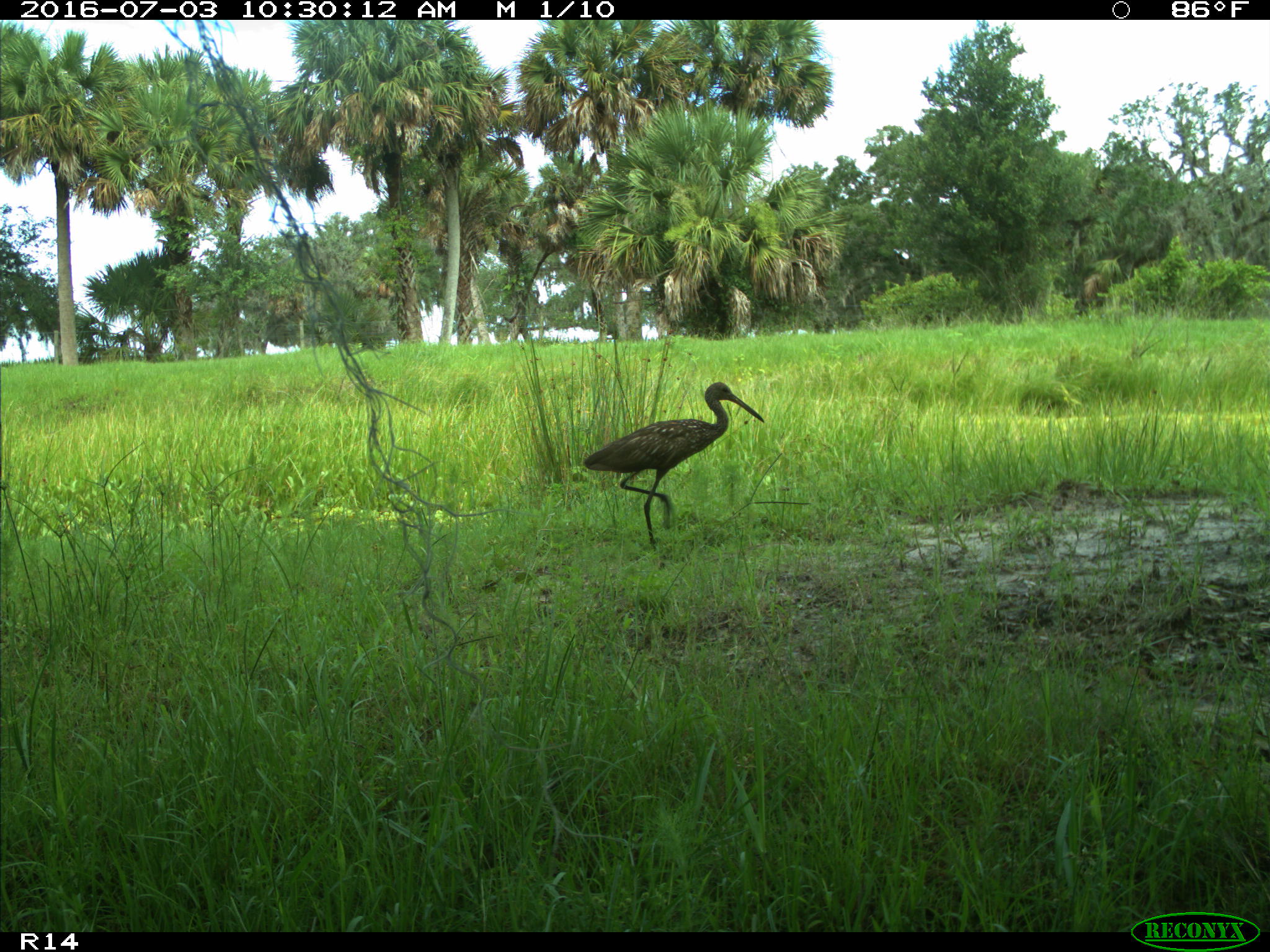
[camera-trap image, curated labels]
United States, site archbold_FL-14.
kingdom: Animalia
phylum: Chordata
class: Aves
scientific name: Aves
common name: birds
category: unidentified bird